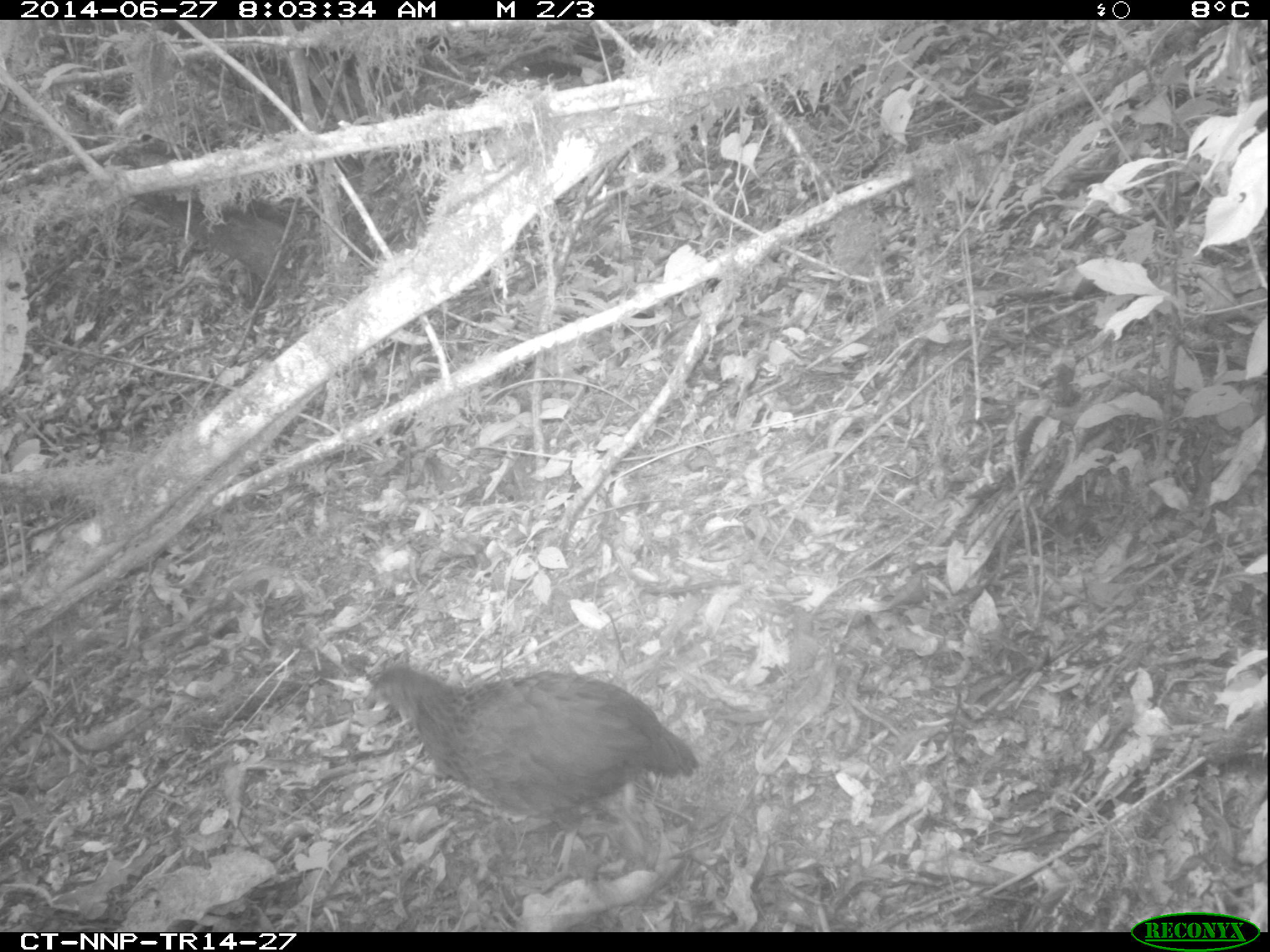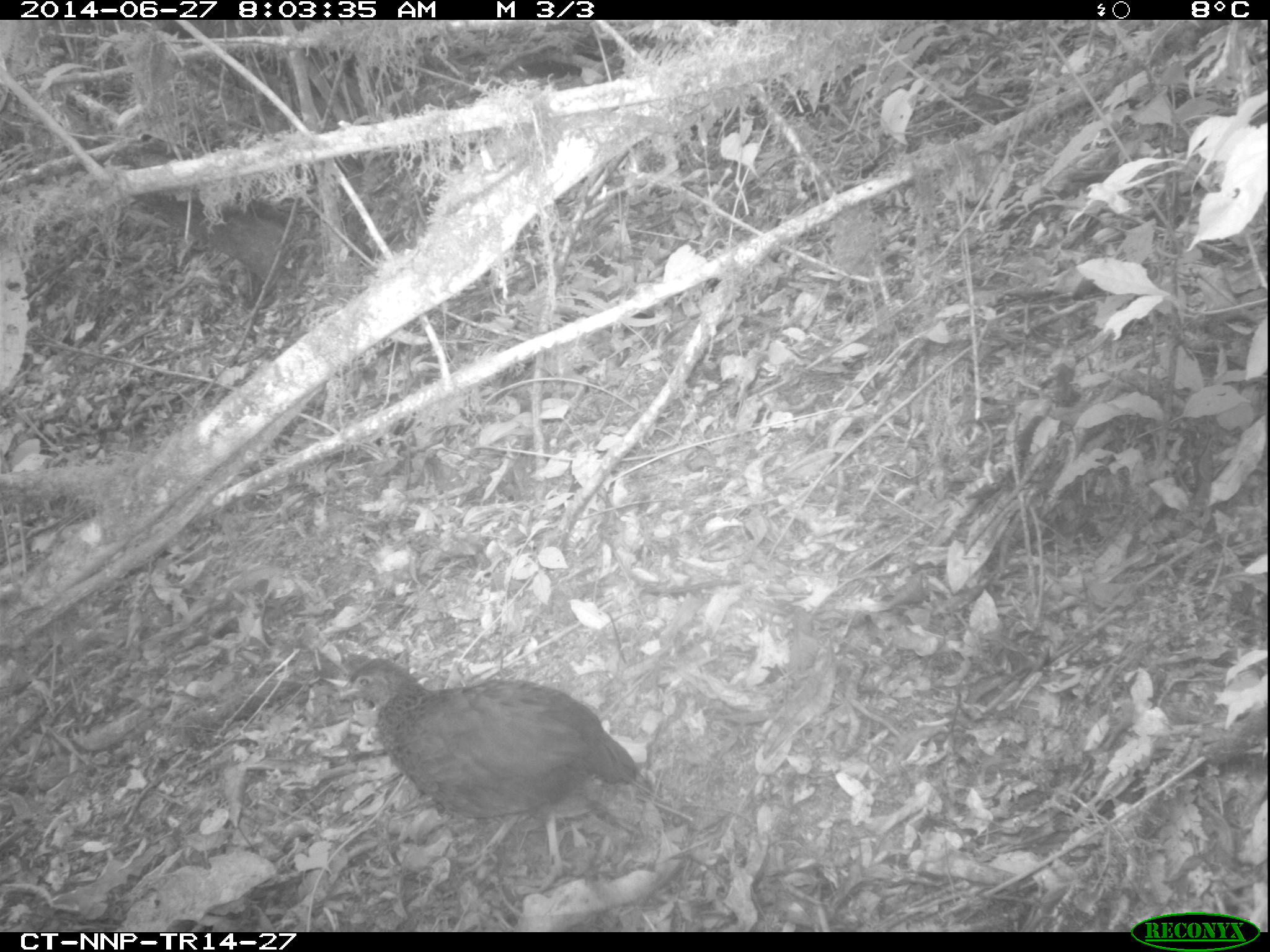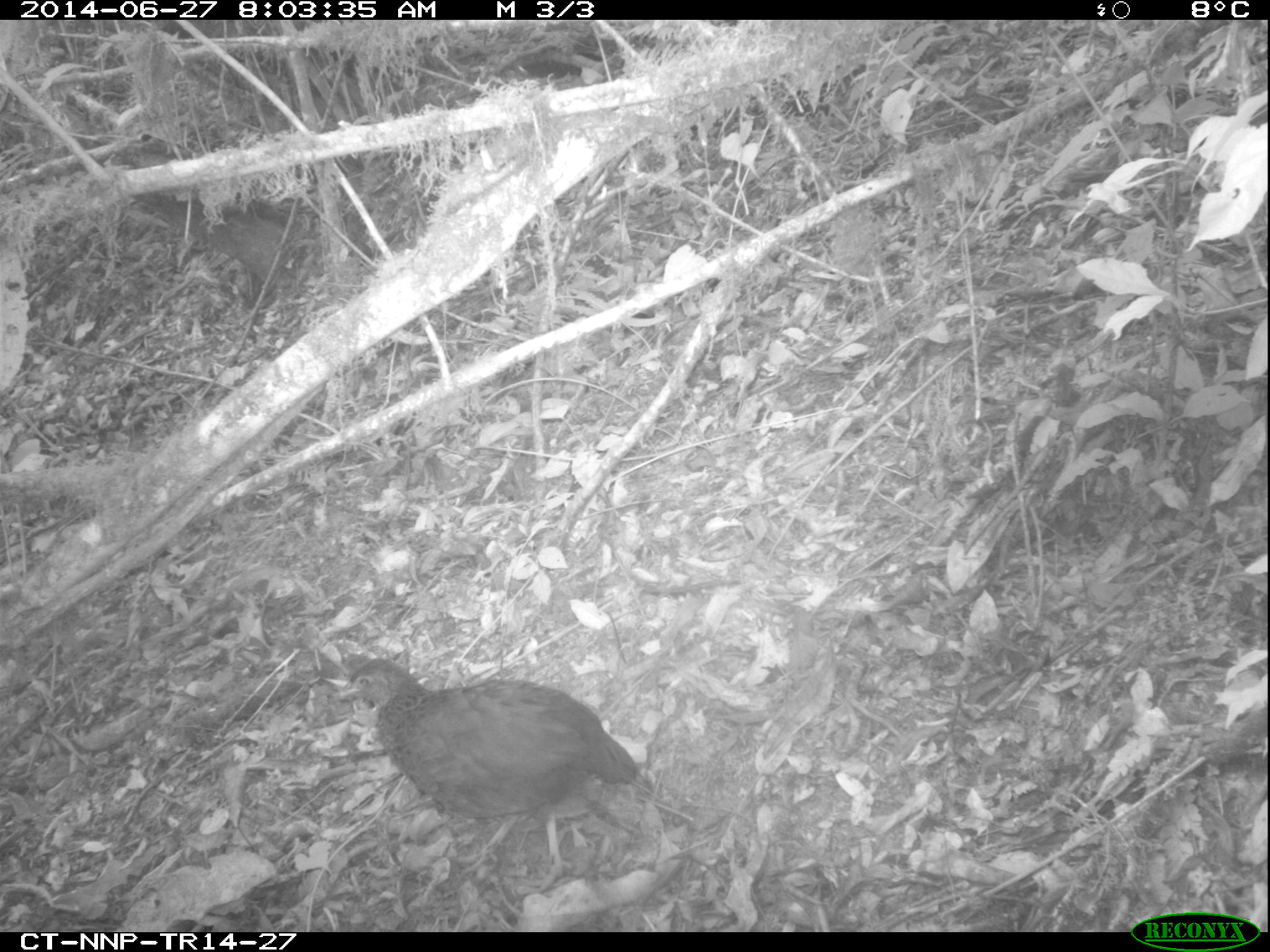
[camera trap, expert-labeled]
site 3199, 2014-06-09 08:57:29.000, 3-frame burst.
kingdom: Animalia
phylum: Chordata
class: Aves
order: Galliformes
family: Phasianidae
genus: Pternistis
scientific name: Pternistis nobilis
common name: handsome francolin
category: francolinus nobilis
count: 1